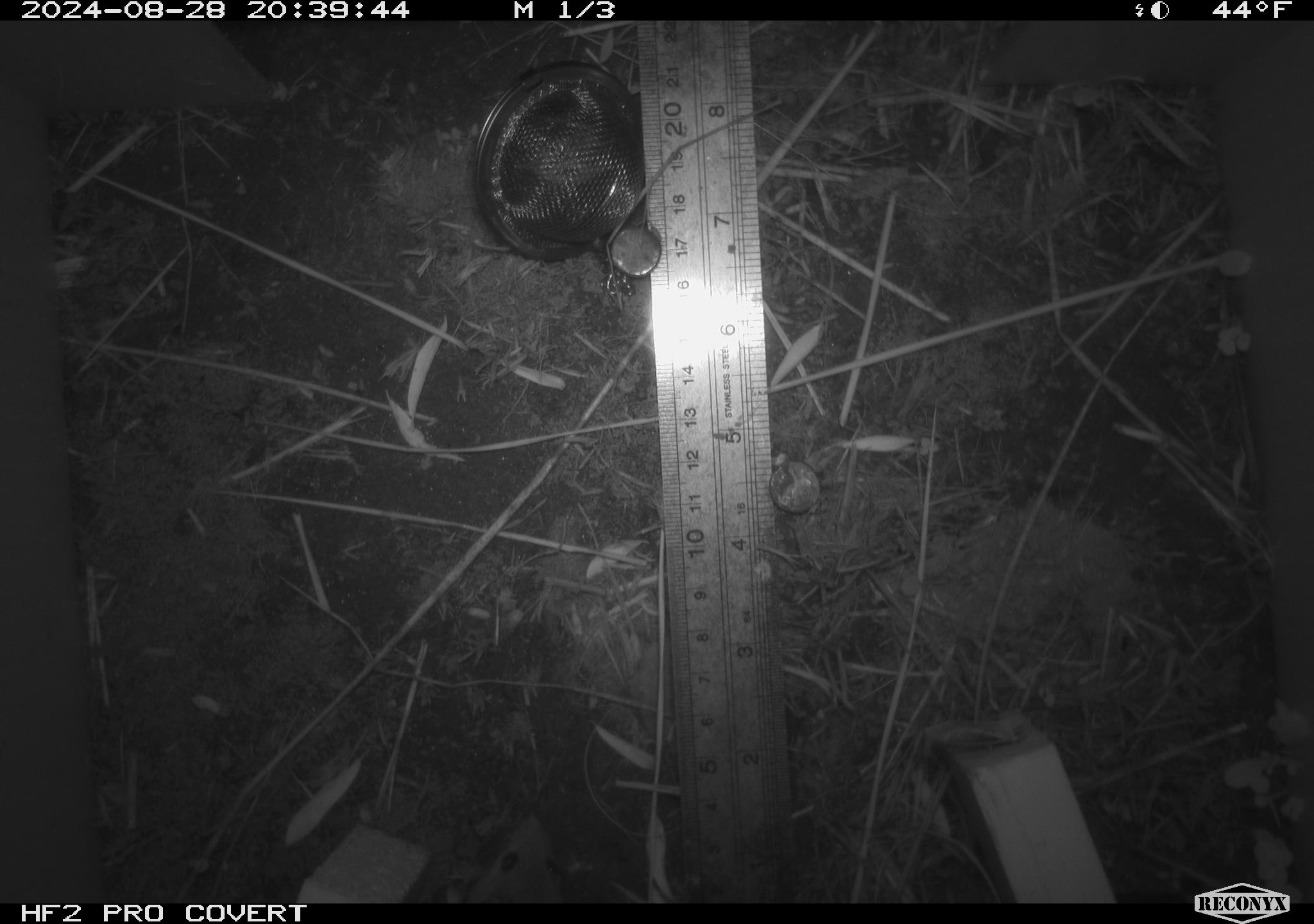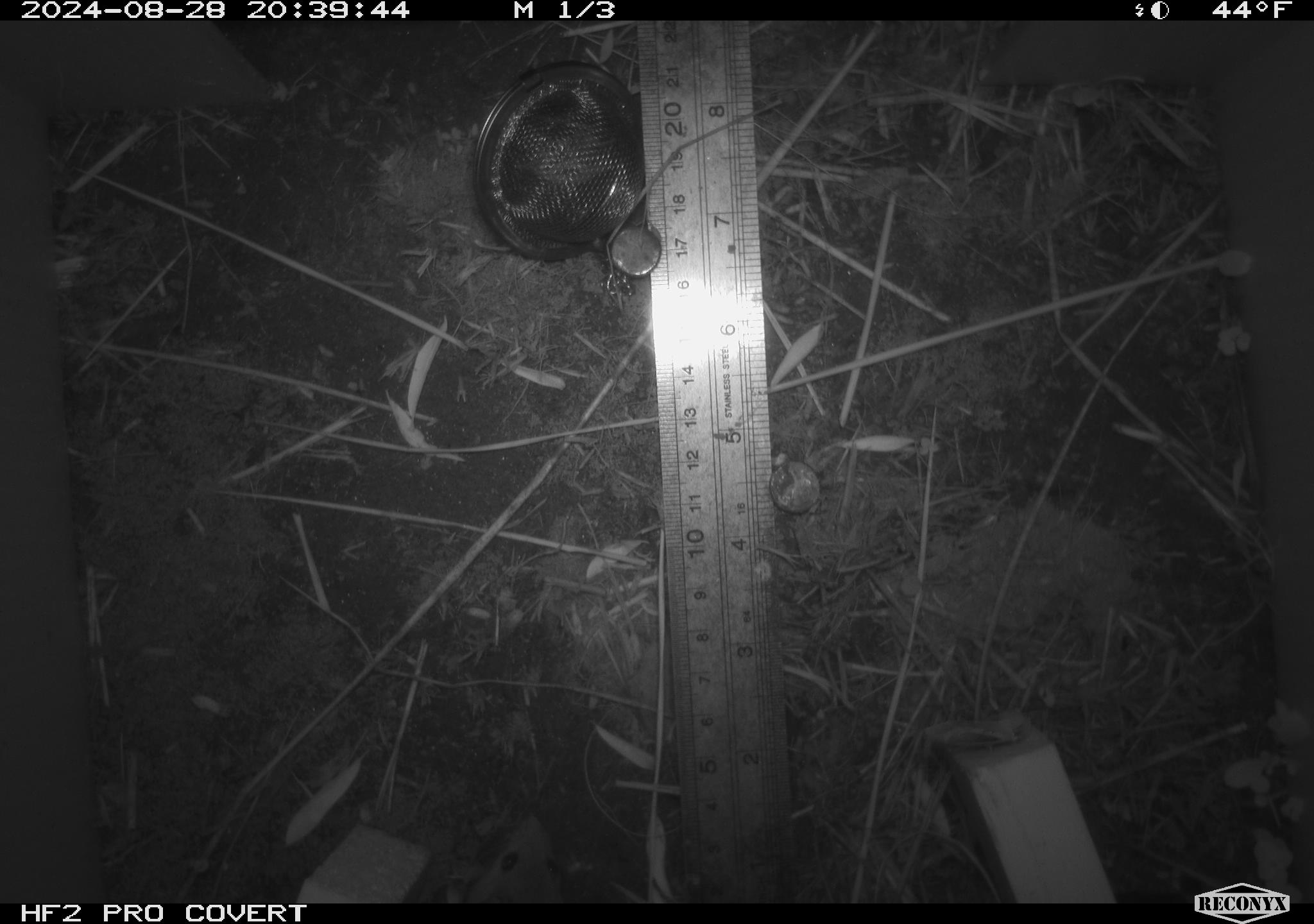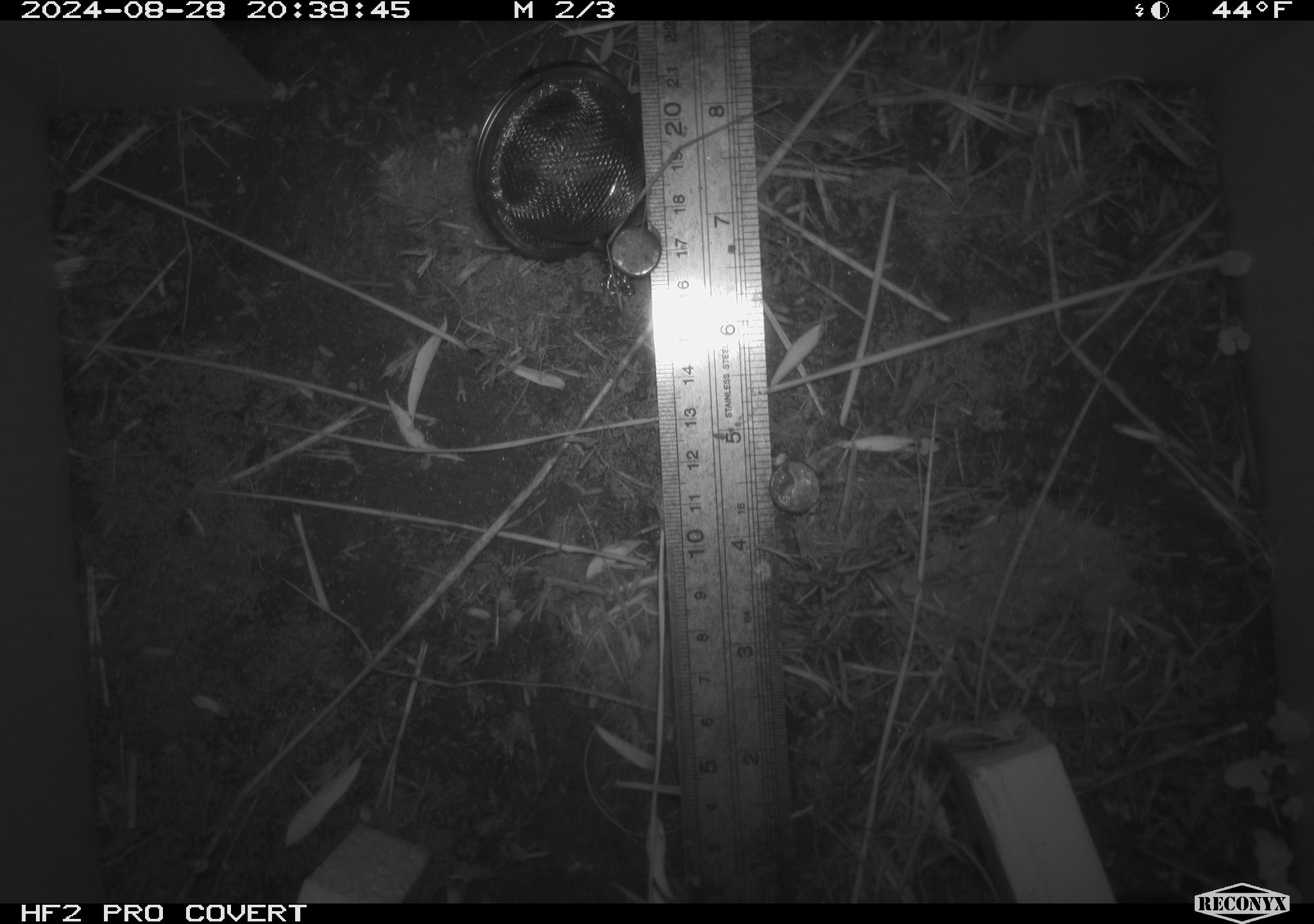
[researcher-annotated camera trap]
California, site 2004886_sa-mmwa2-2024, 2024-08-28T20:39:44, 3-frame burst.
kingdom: Animalia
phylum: Chordata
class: Mammalia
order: Rodentia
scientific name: Rodentia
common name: mouse species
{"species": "mouse species (Rodentia)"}